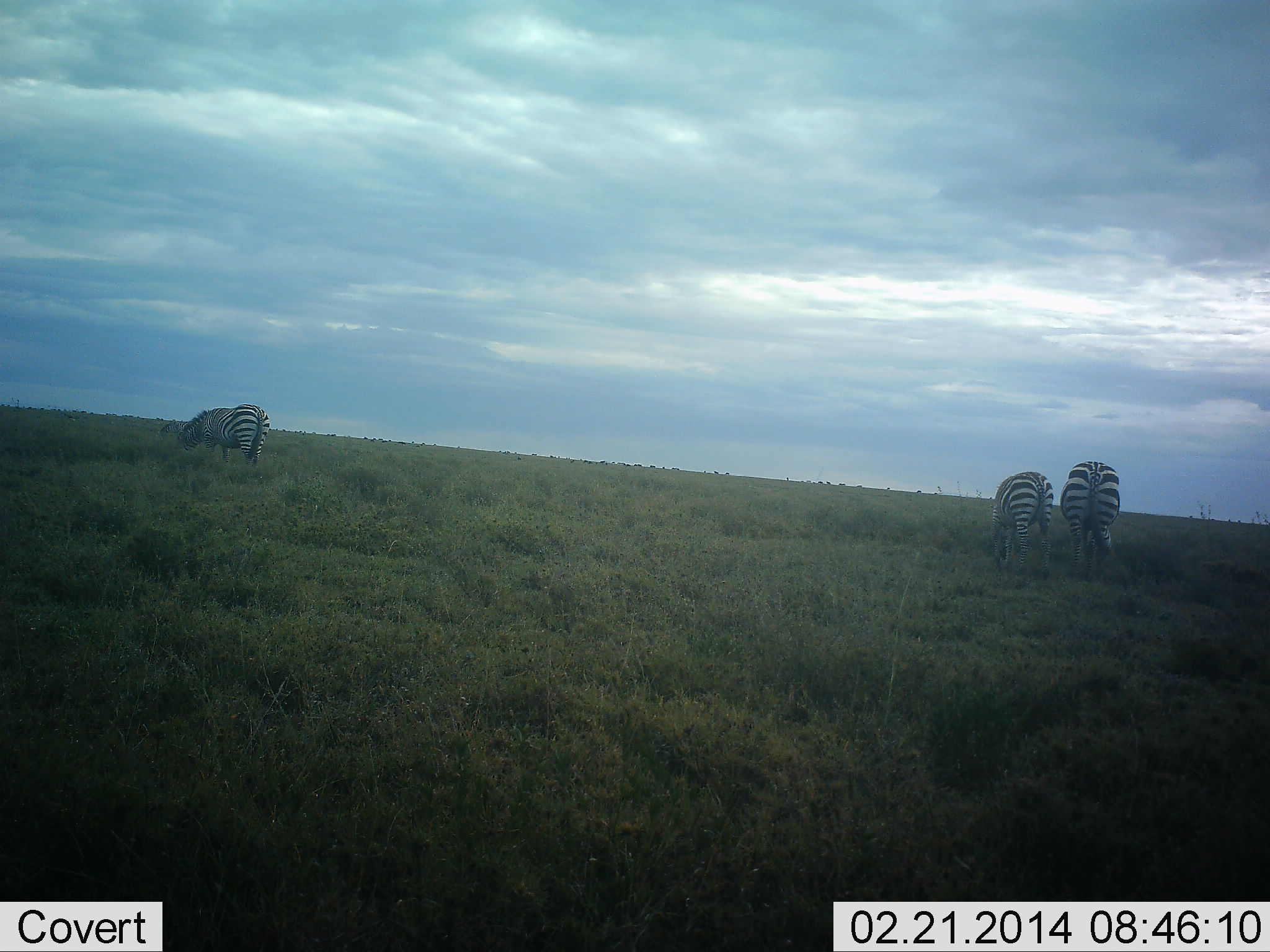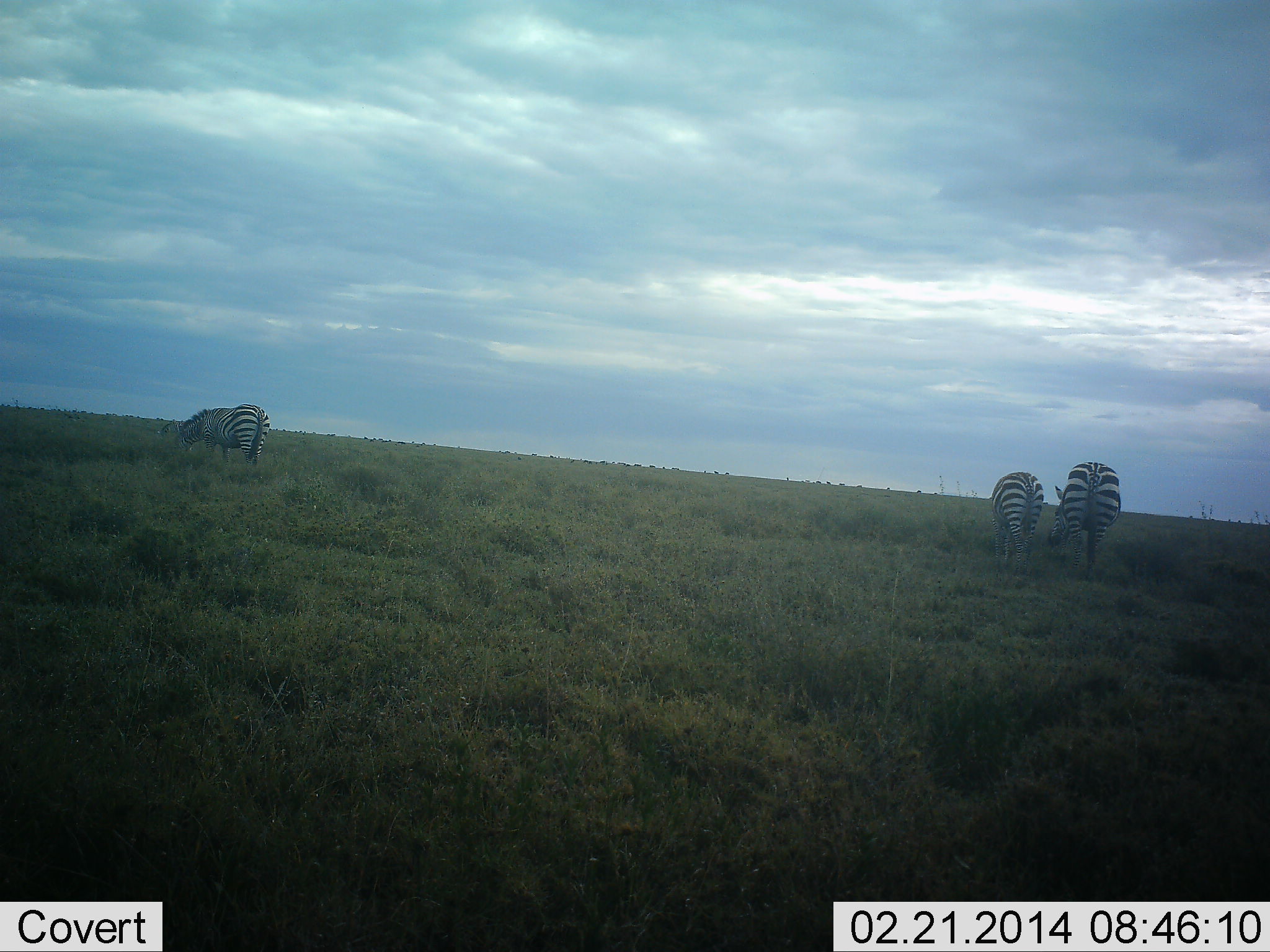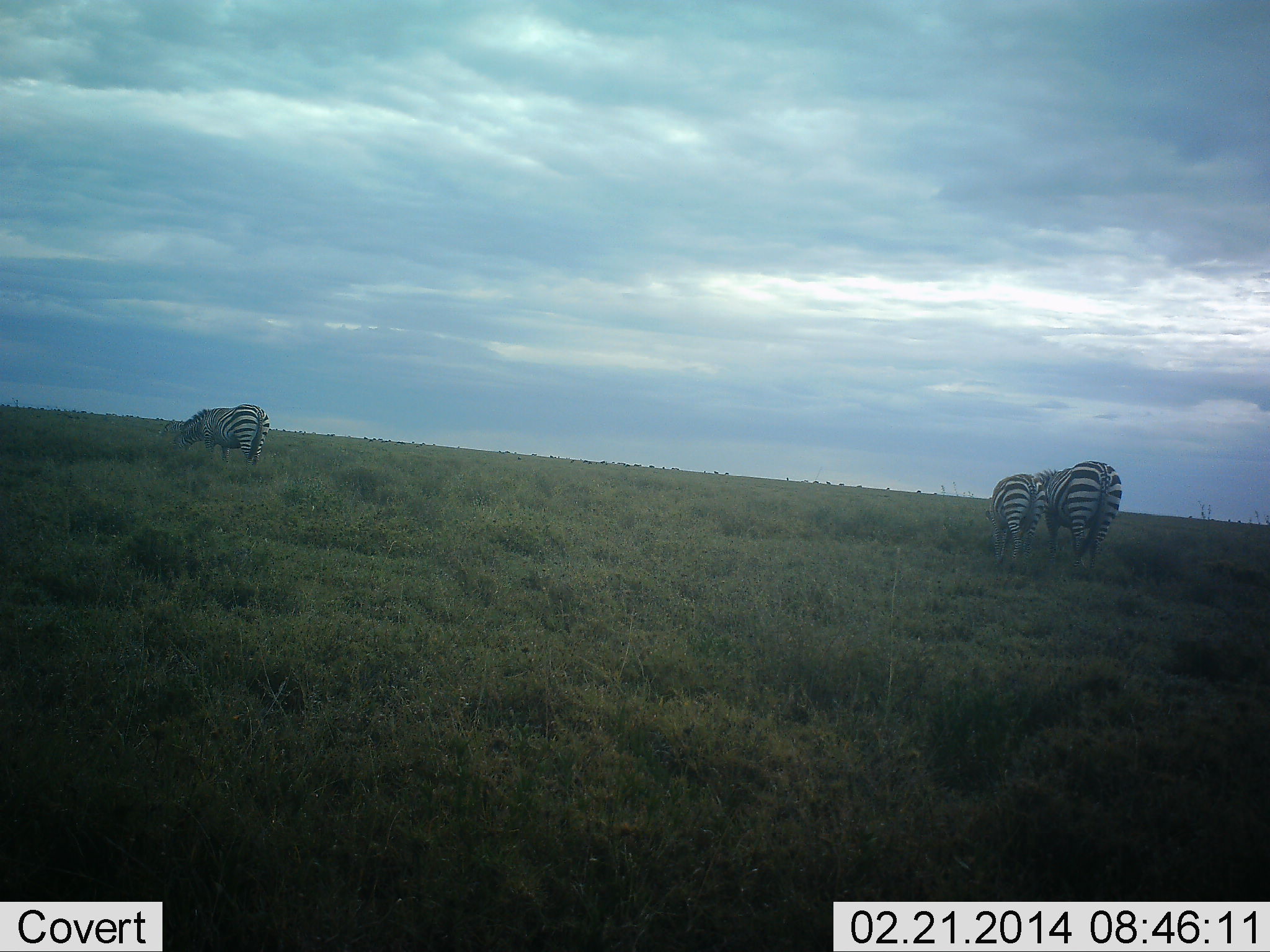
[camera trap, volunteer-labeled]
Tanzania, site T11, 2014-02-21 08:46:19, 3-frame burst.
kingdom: Animalia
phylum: Chordata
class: Mammalia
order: Perissodactyla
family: Equidae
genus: Equus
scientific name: Equus quagga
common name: plains zebra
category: zebra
Zebra (plains zebra) (Equus quagga), count 3. Behavior (volunteer vote fractions): standing 18%, resting 0%, moving 0%, interacting 0%. Young present (vote fraction): 9%. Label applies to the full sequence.